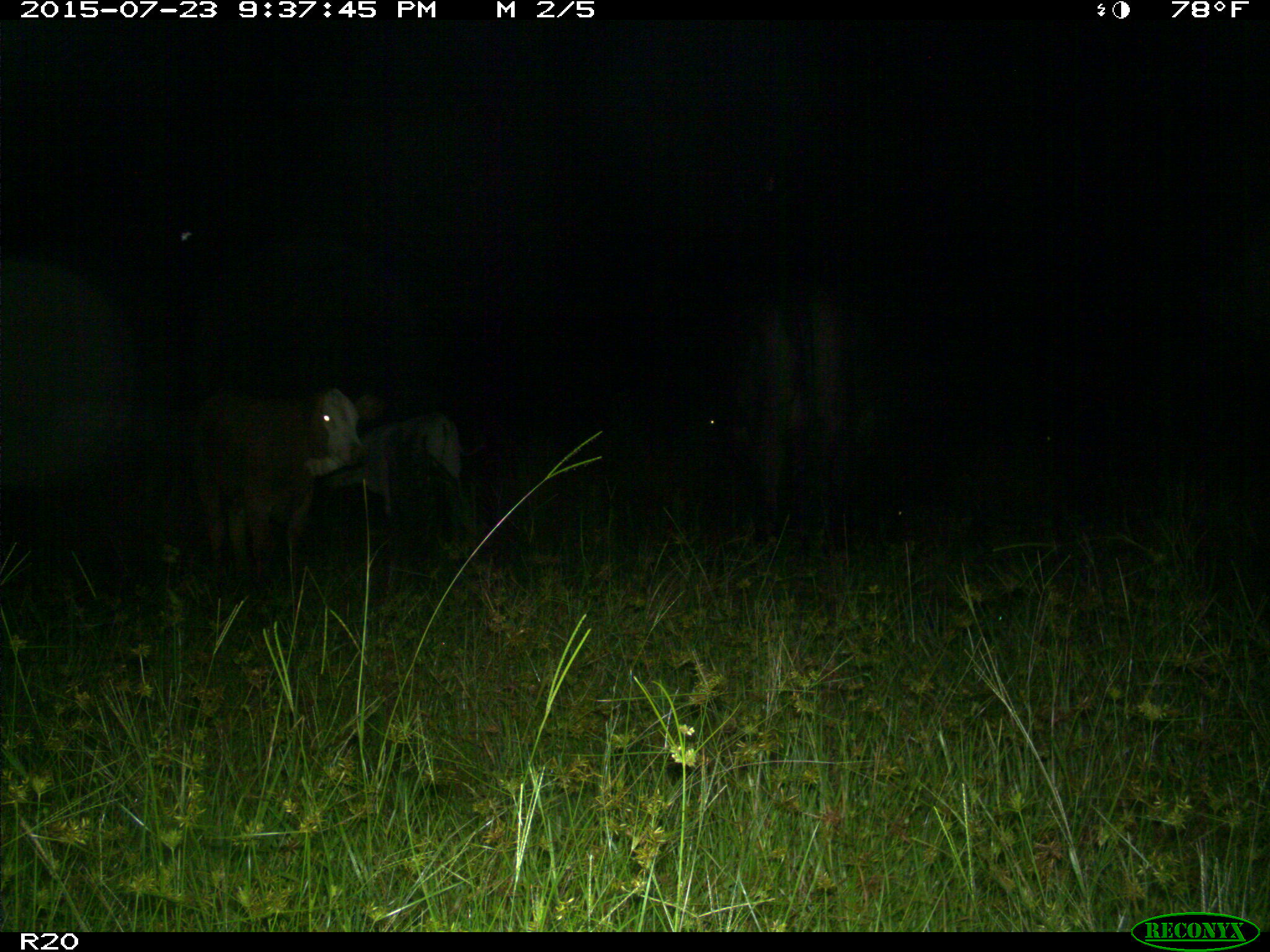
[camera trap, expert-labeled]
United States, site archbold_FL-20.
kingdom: Animalia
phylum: Chordata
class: Mammalia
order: Artiodactyla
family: Bovidae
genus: Bos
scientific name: Bos taurus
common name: domestic cow